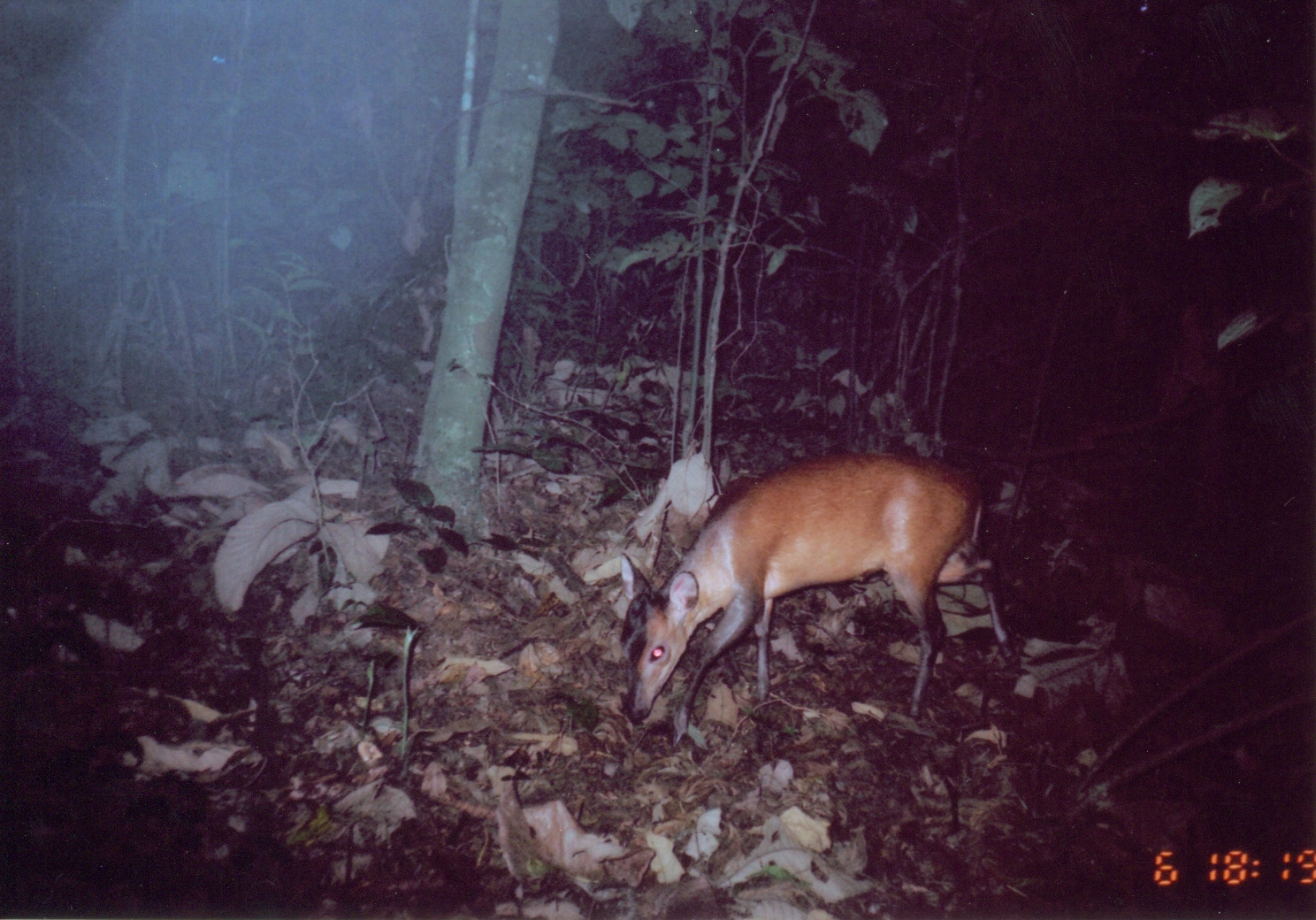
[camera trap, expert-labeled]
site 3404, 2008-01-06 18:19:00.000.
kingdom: Animalia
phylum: Chordata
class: Mammalia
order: Artiodactyla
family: Bovidae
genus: Cephalophus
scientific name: Cephalophus harveyi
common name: harvey's duiker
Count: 1.